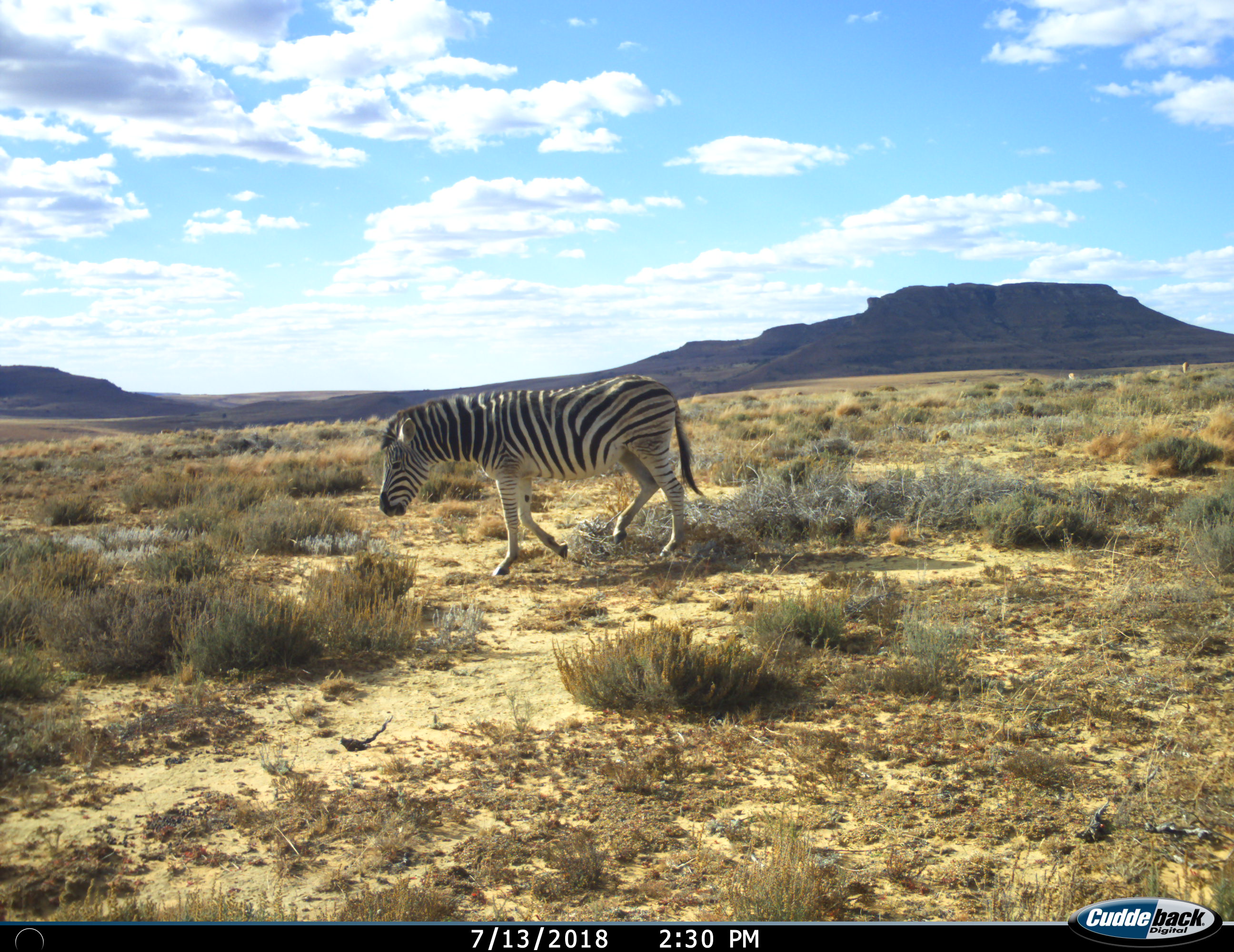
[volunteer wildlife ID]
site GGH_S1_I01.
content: unidentified animal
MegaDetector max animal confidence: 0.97